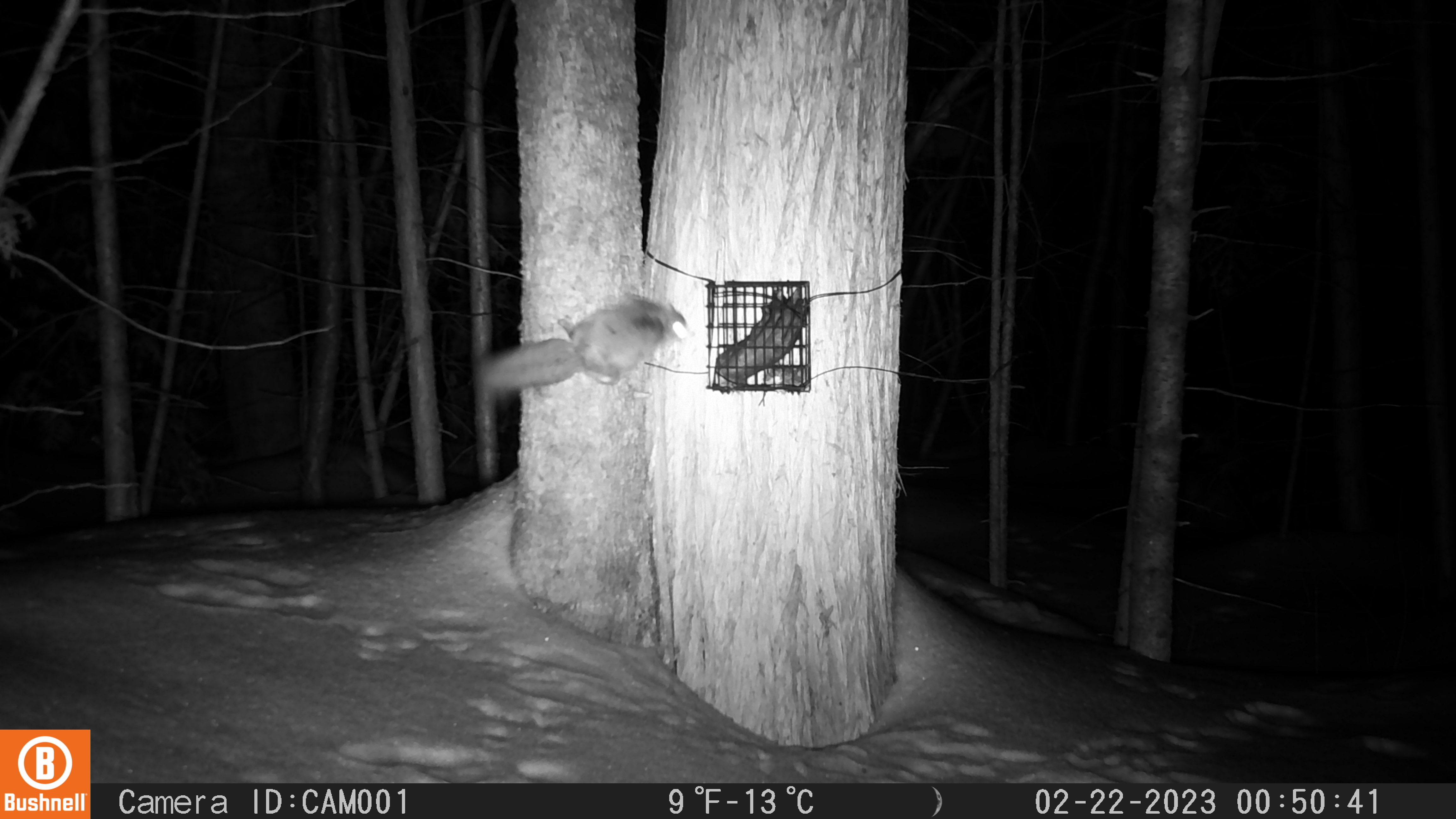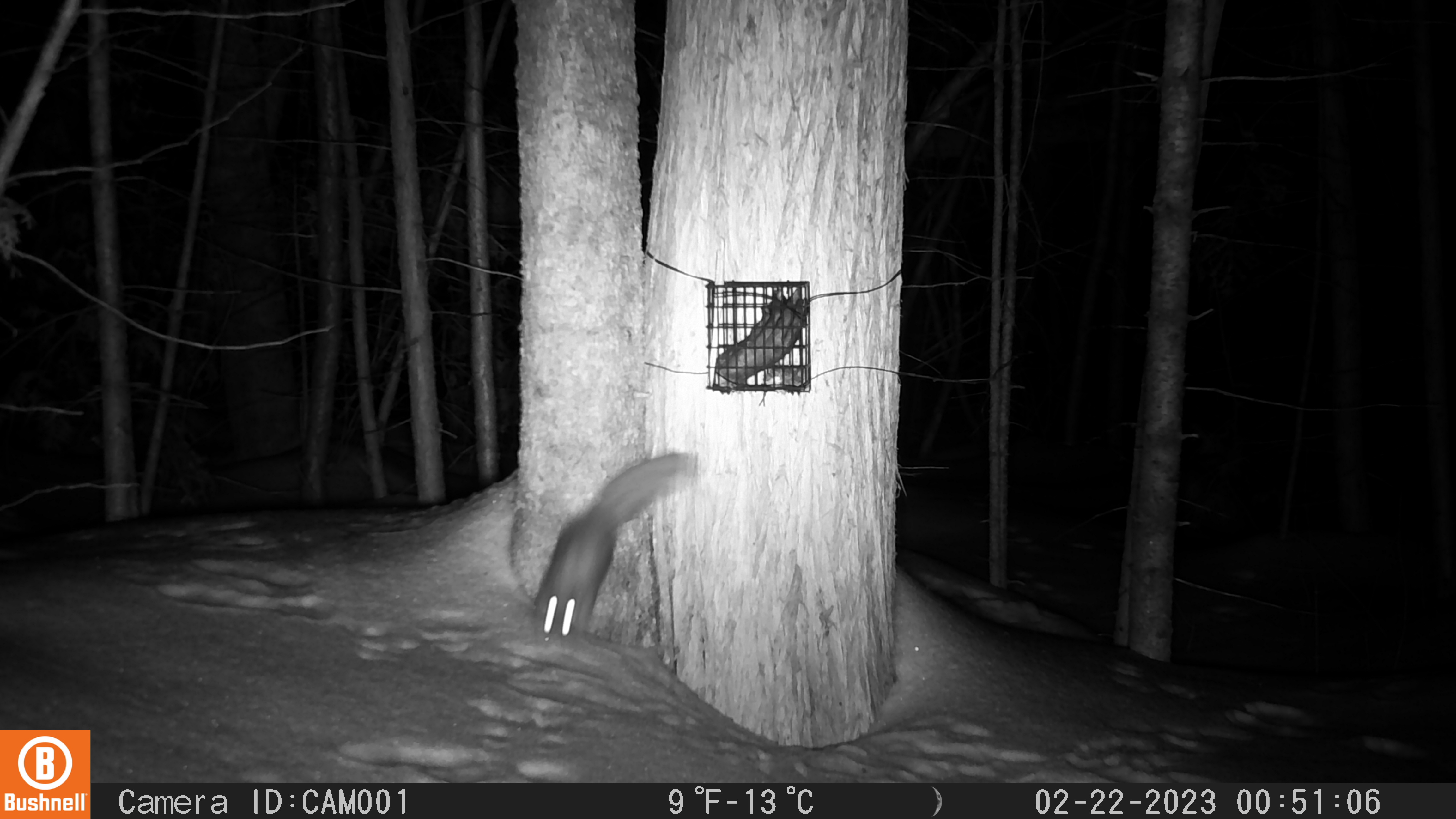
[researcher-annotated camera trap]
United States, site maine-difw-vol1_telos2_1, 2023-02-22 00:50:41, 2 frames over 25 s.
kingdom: Animalia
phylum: Chordata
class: Mammalia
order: Rodentia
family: Sciuridae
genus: Glaucomys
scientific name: Glaucomys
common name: flying squirrel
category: flying squirrel sp.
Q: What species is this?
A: Flying squirrel sp. (flying squirrel) (Glaucomys).